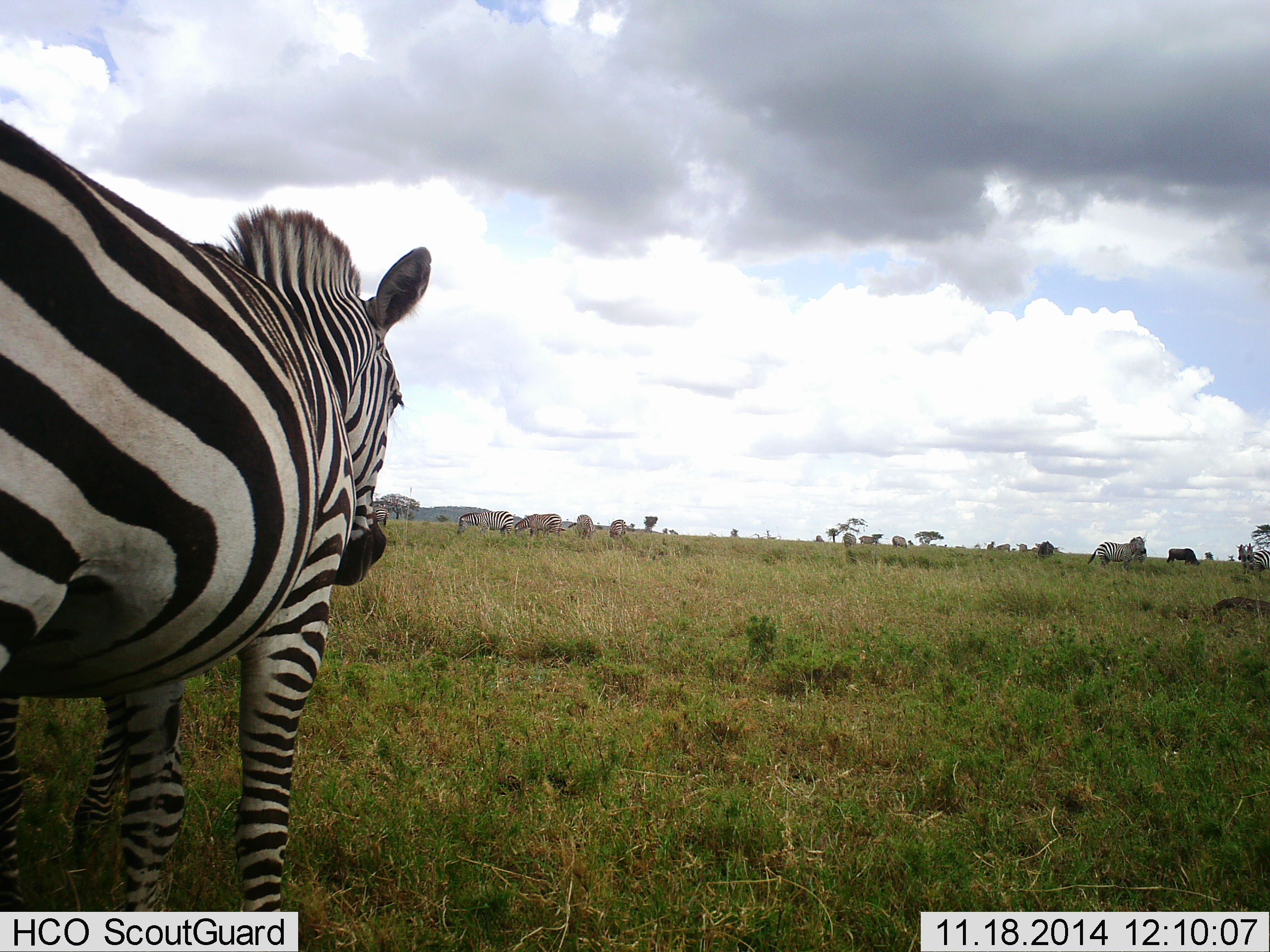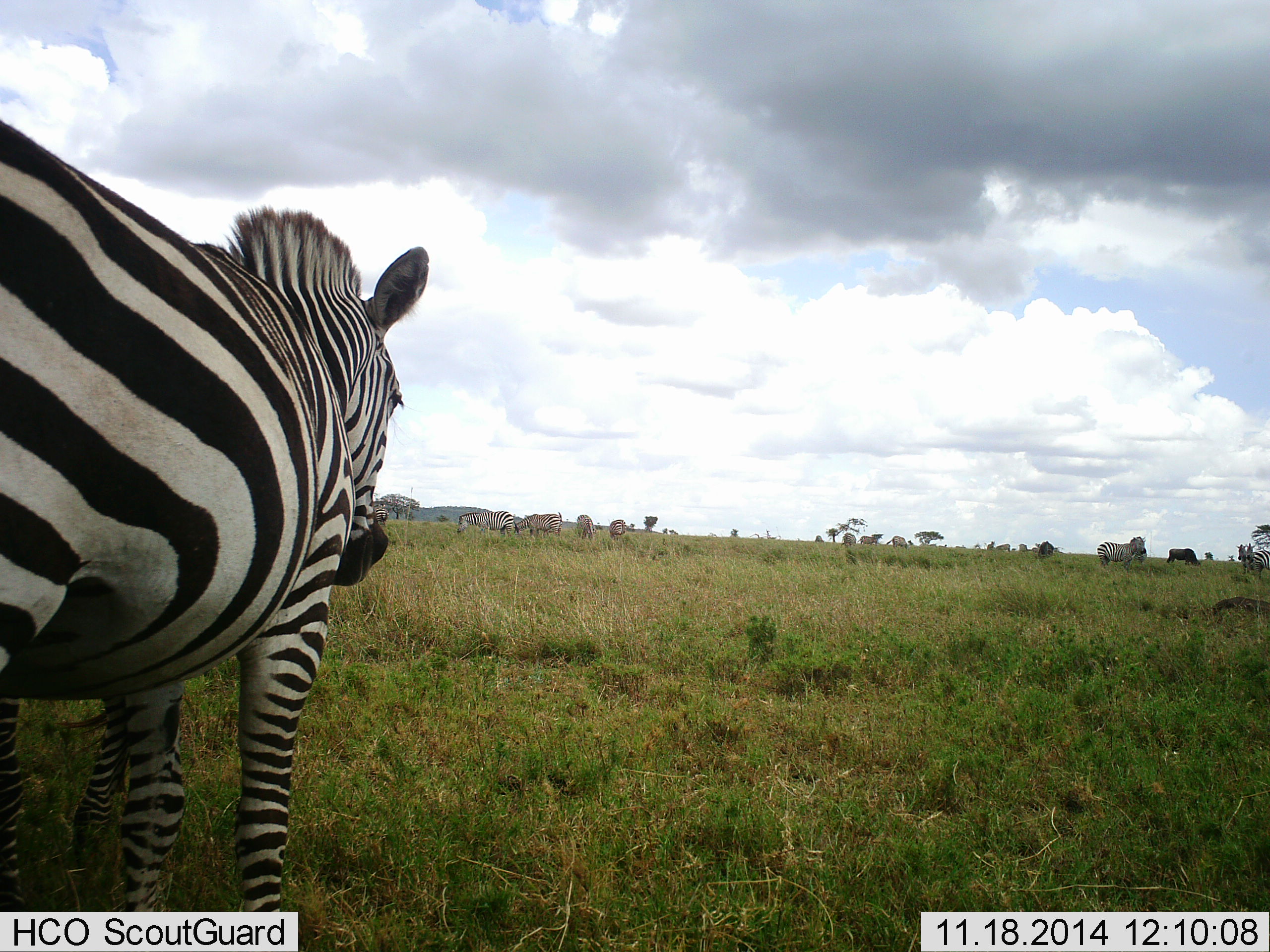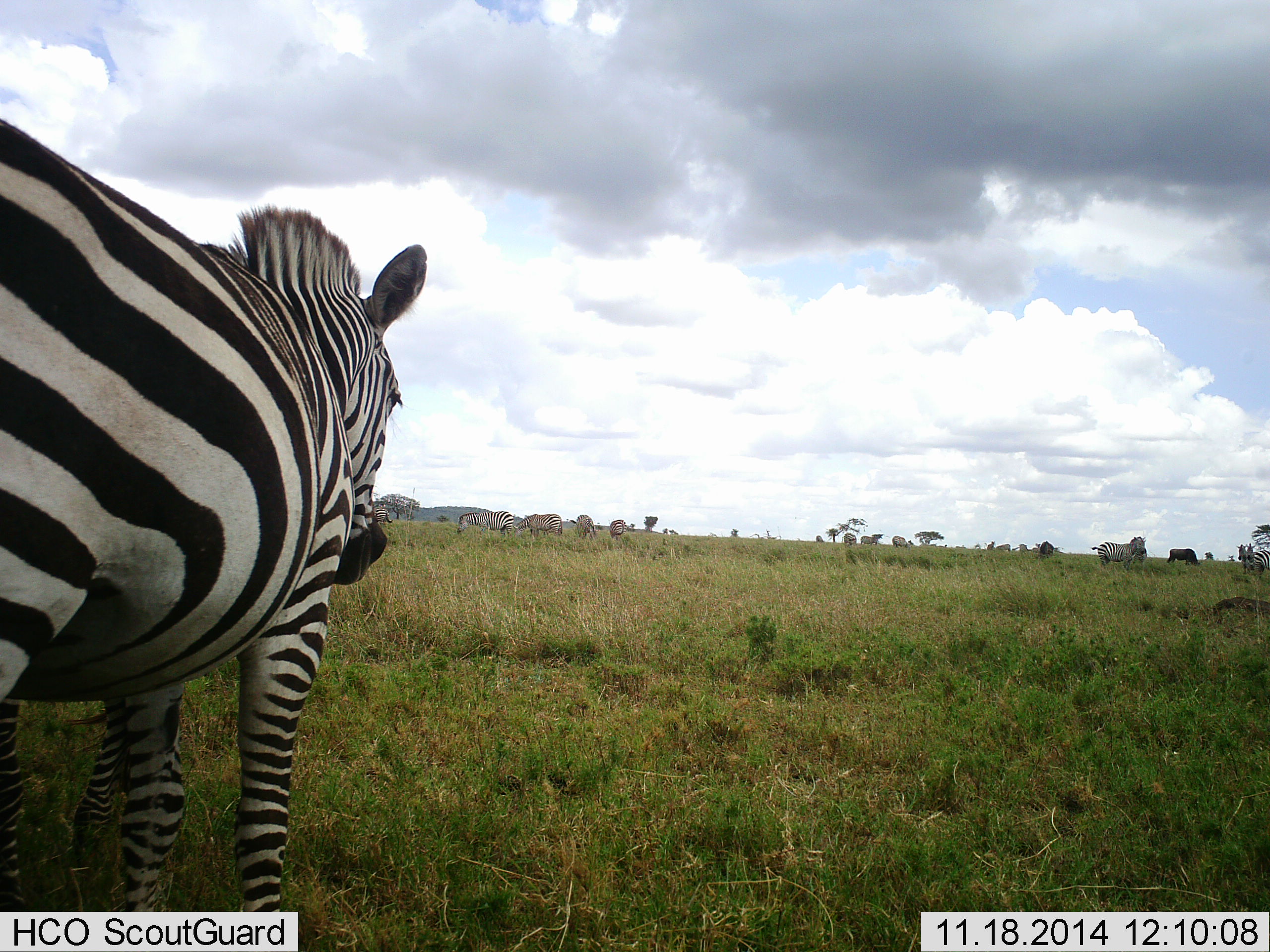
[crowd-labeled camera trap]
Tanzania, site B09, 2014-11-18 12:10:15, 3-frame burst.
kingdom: Animalia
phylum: Chordata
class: Mammalia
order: Perissodactyla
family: Equidae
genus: Equus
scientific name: Equus quagga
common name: plains zebra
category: zebra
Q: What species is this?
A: Zebra (plains zebra) (Equus quagga).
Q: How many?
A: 11-50.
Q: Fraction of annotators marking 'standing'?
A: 92%.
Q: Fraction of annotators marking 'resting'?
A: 0%.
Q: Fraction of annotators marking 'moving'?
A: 0%.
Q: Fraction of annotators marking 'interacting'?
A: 0%.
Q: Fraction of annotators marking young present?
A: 0%.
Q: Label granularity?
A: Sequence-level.